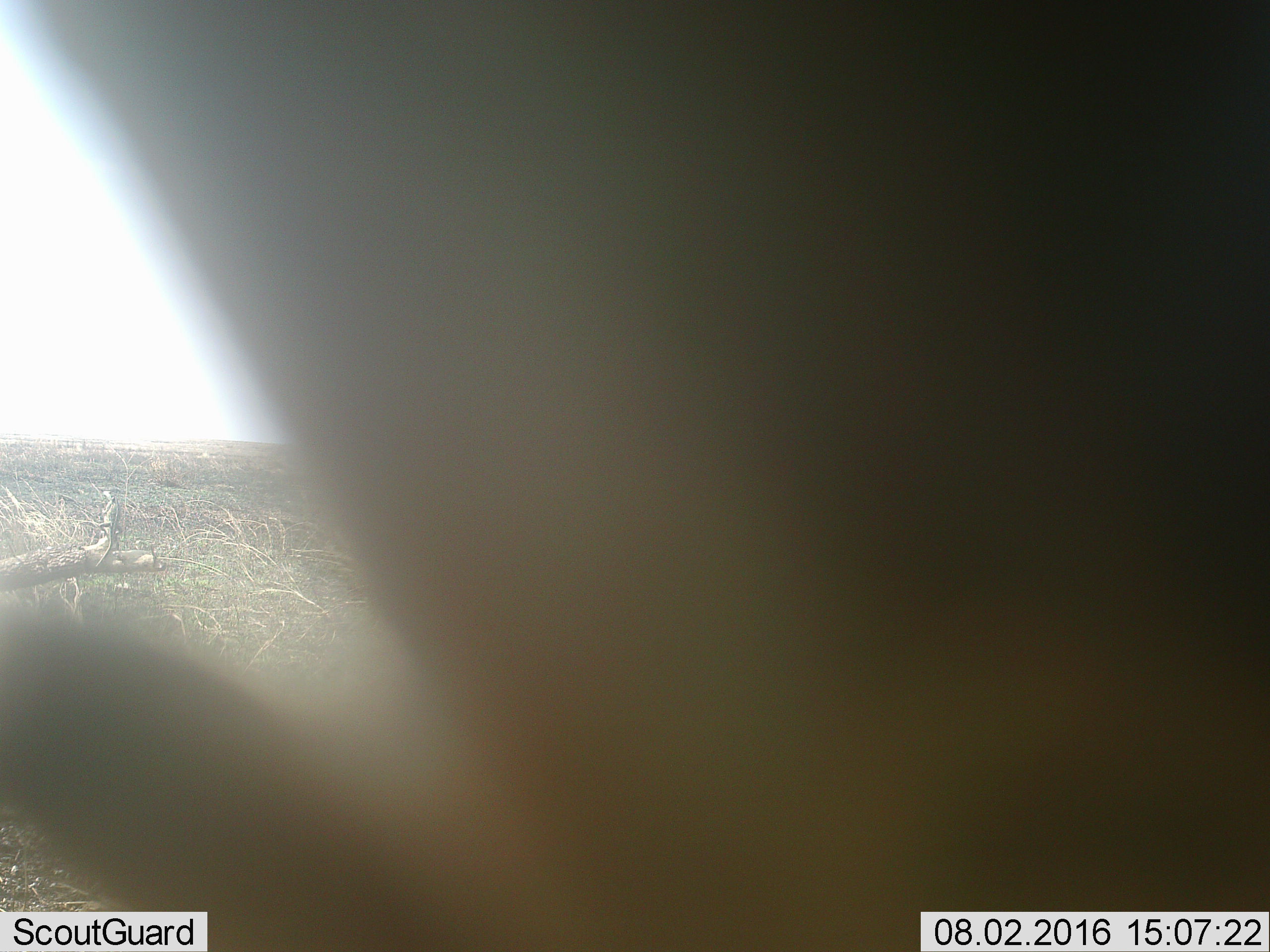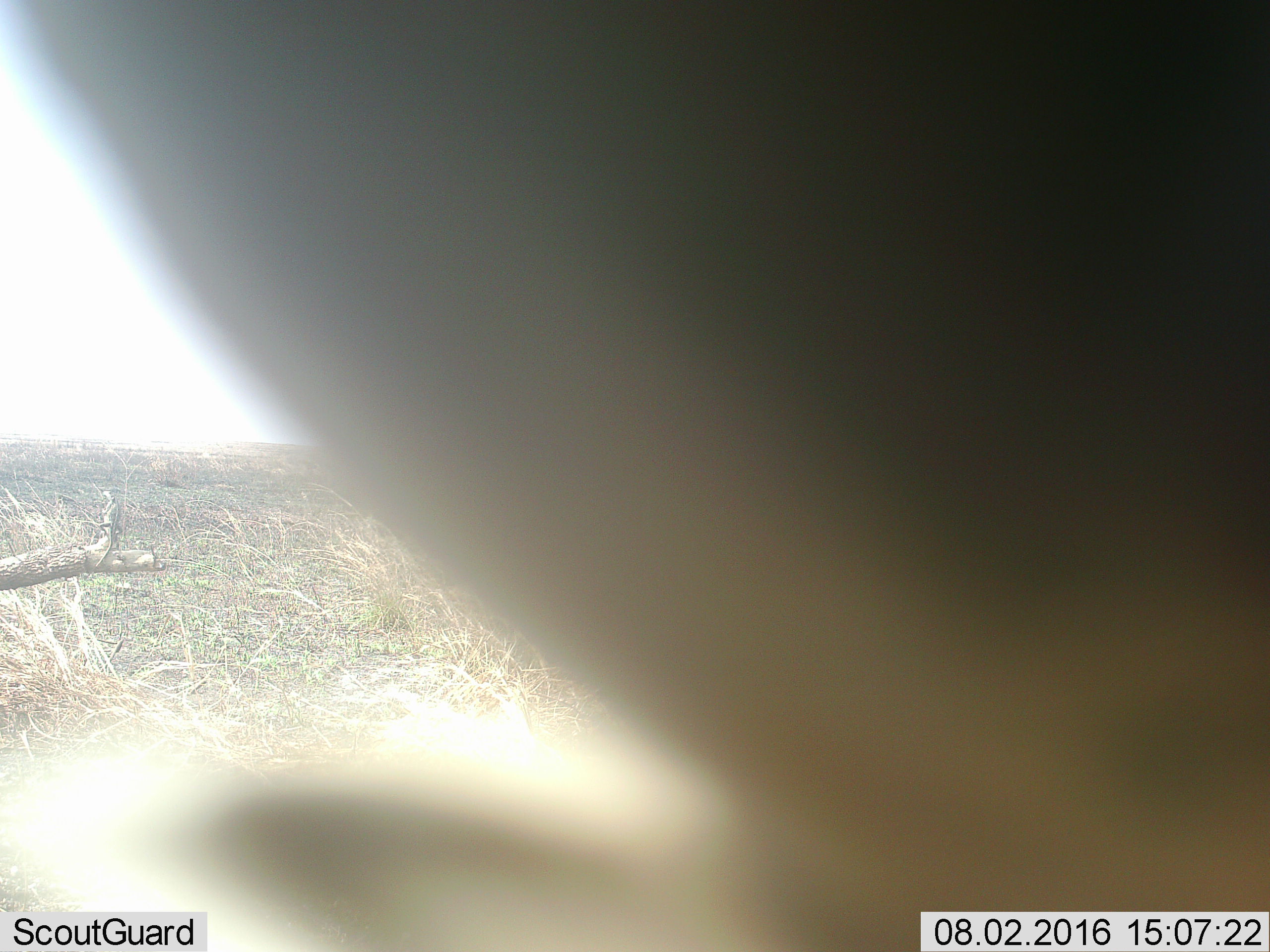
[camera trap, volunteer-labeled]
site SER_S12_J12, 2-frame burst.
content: unidentified animal